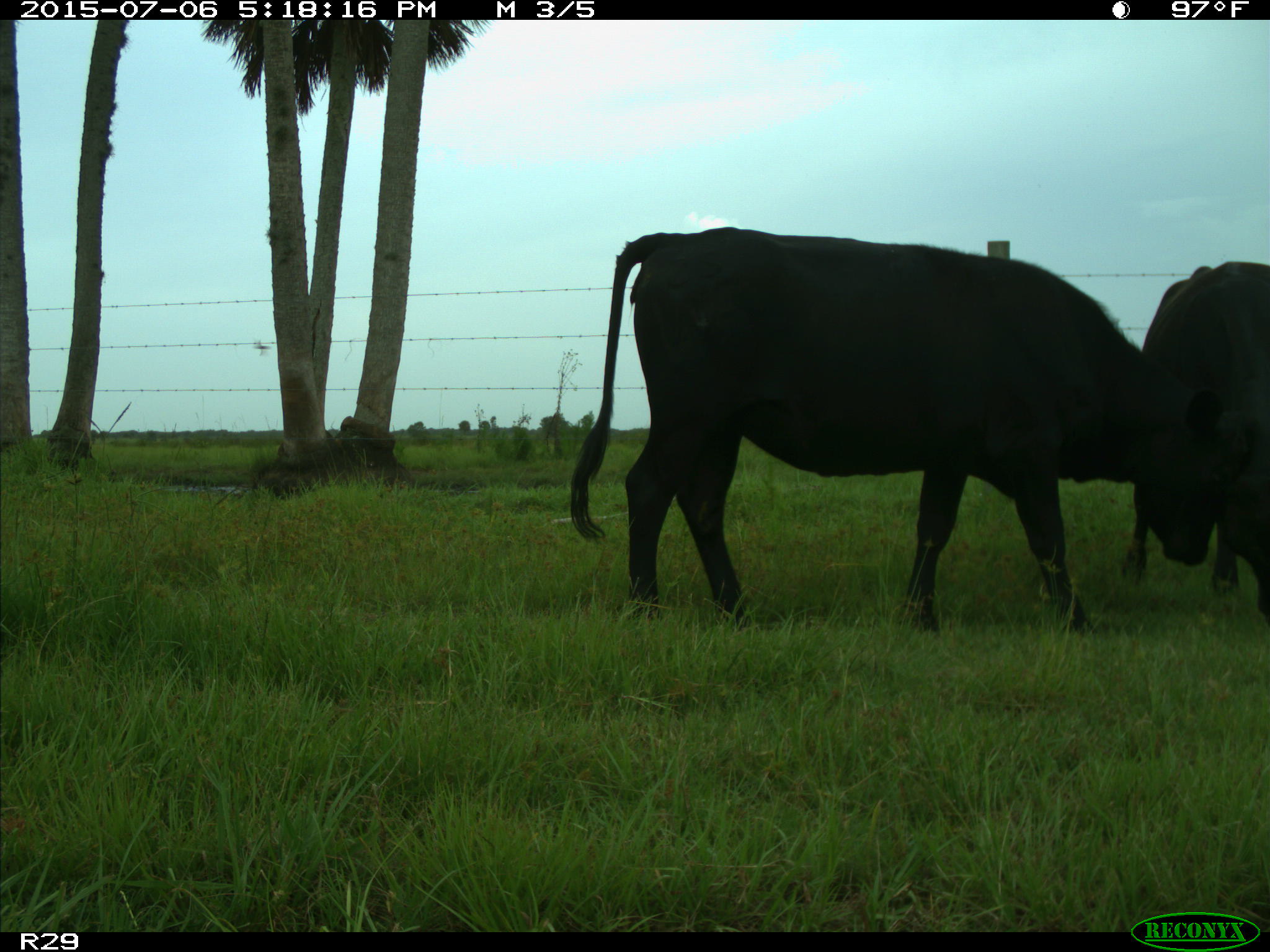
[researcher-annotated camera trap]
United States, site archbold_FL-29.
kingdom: Animalia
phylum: Chordata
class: Mammalia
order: Artiodactyla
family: Bovidae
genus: Bos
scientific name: Bos taurus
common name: domestic cow